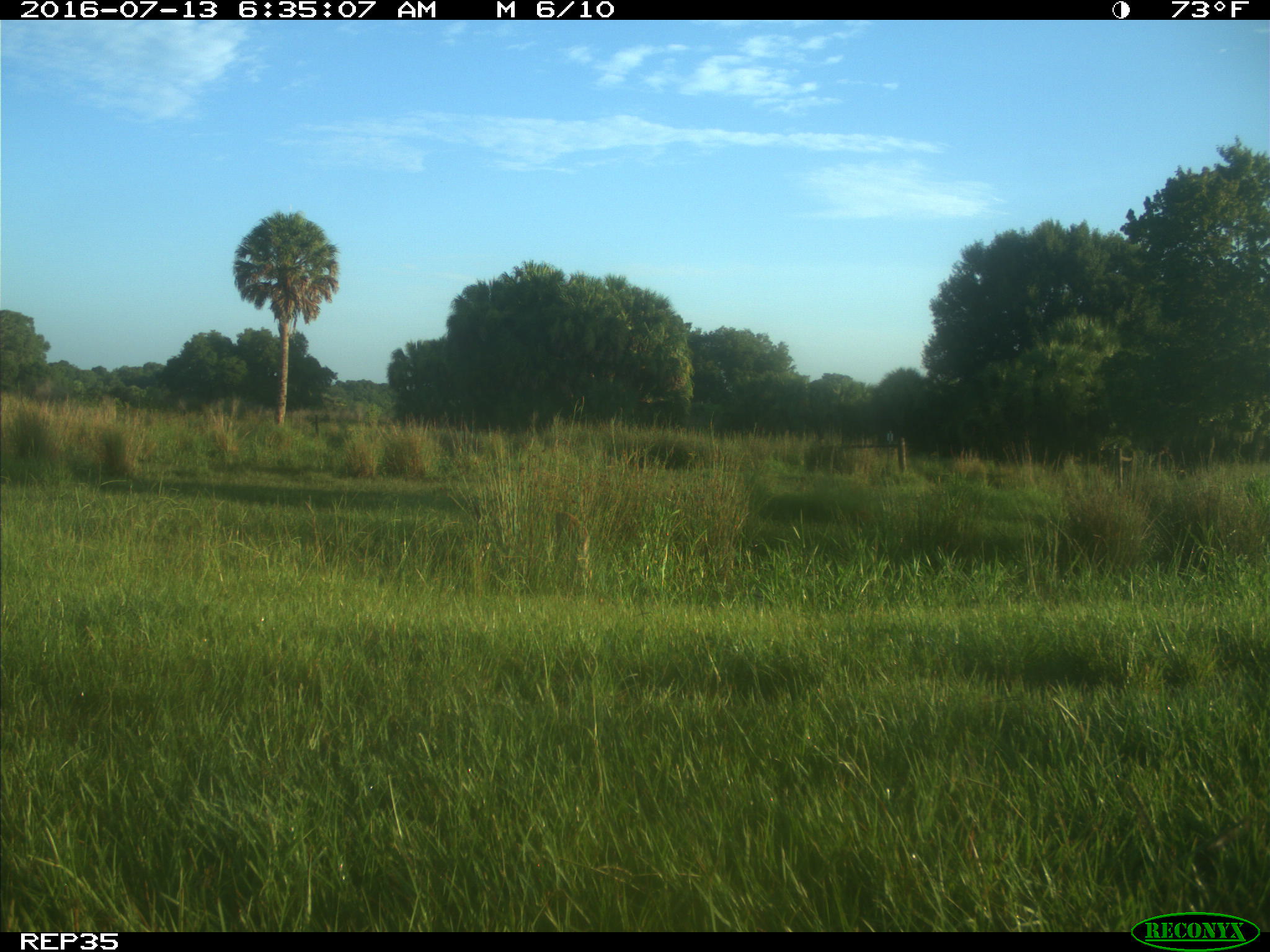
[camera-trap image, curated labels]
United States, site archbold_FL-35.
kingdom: Animalia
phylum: Chordata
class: Mammalia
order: Artiodactyla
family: Cervidae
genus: Odocoileus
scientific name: Odocoileus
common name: deer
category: unidentified deer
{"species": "unidentified deer (deer) (Odocoileus)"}